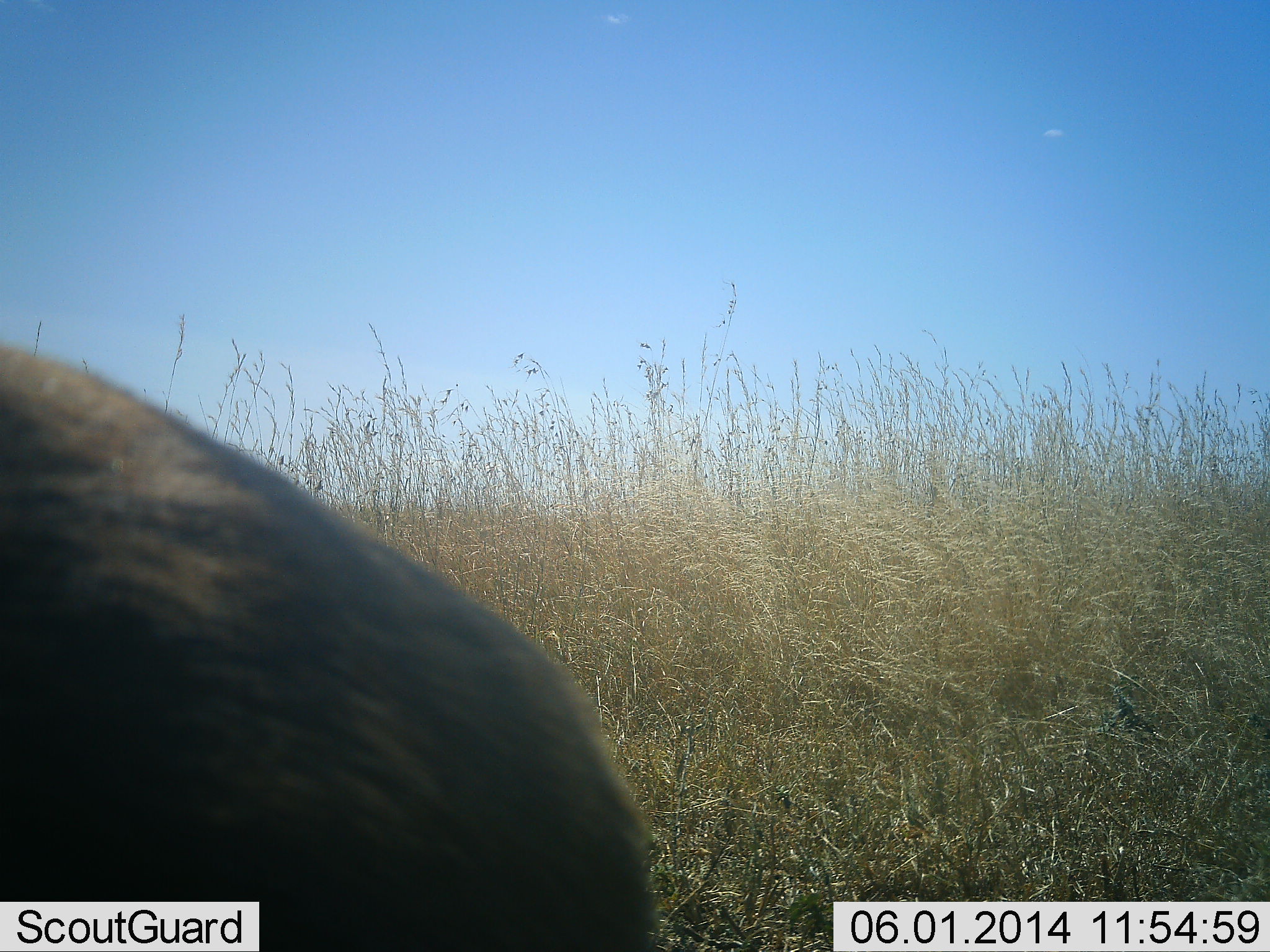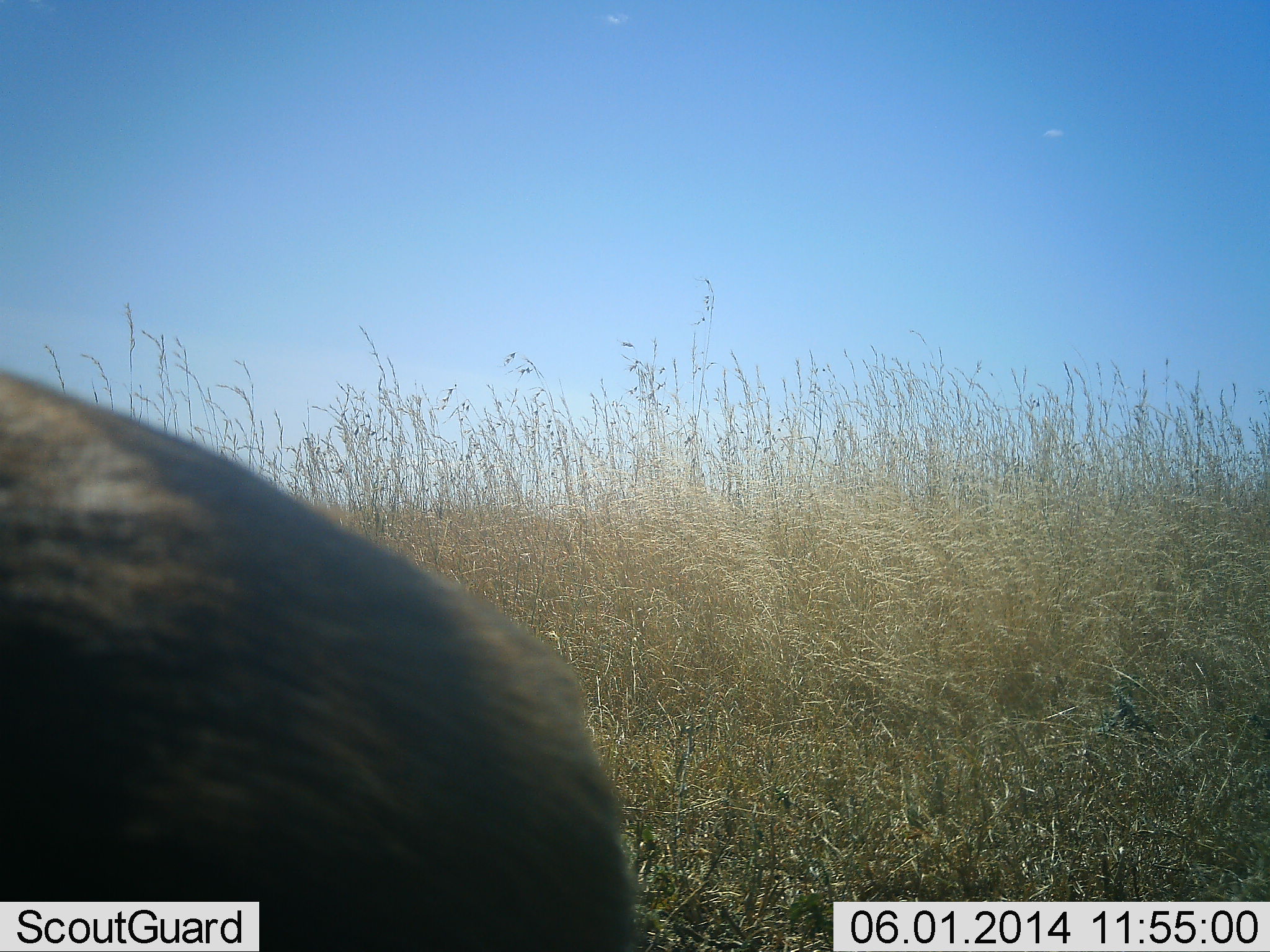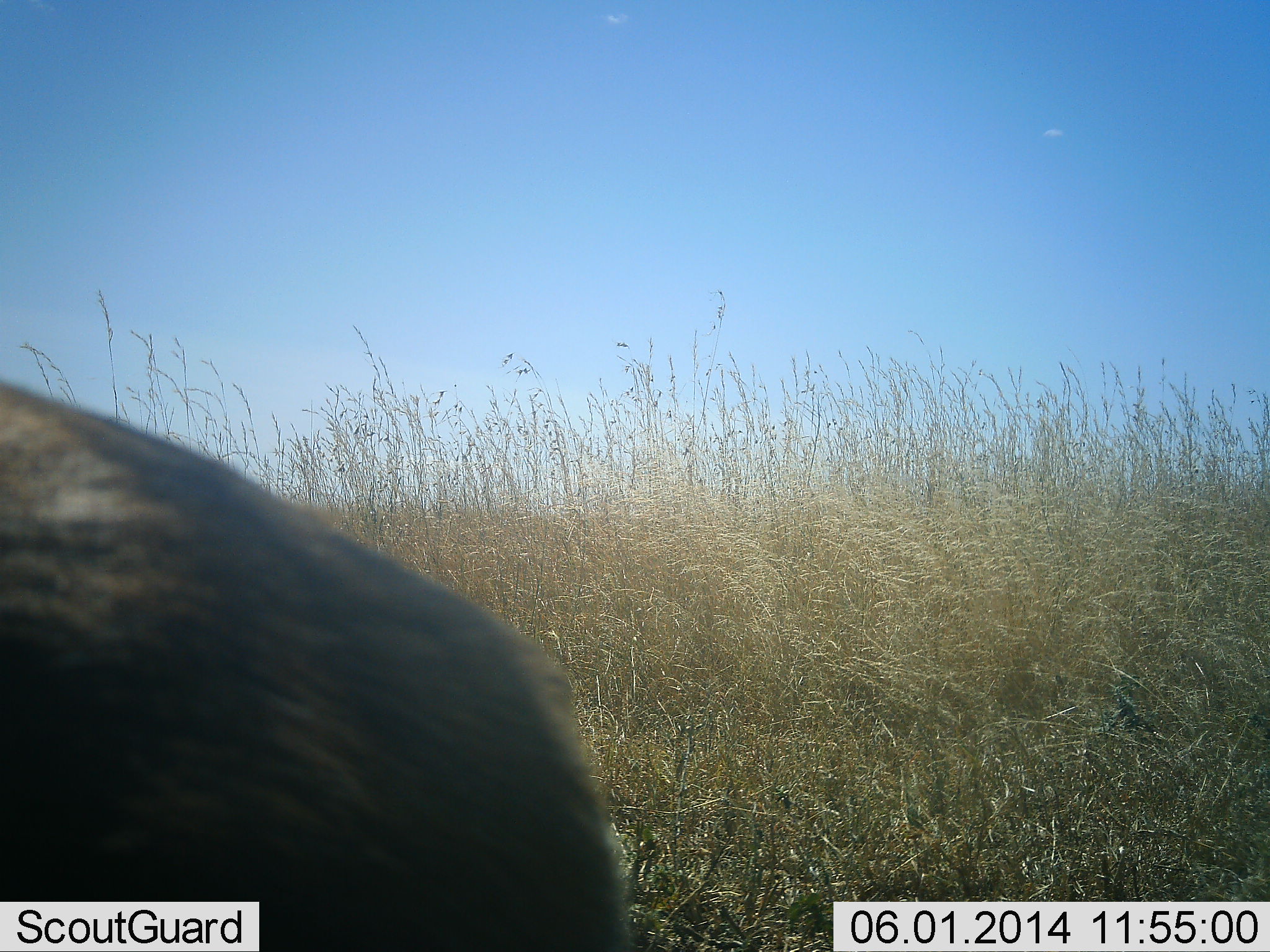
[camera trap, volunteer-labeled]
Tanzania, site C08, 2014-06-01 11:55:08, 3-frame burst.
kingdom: Animalia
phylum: Chordata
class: Mammalia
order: Artiodactyla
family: Bovidae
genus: Connochaetes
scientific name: Connochaetes taurinus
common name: blue wildebeest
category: wildebeest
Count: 1.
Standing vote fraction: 60%.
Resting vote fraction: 20%.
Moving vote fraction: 20%.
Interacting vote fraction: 0%.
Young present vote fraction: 0%.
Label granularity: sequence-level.